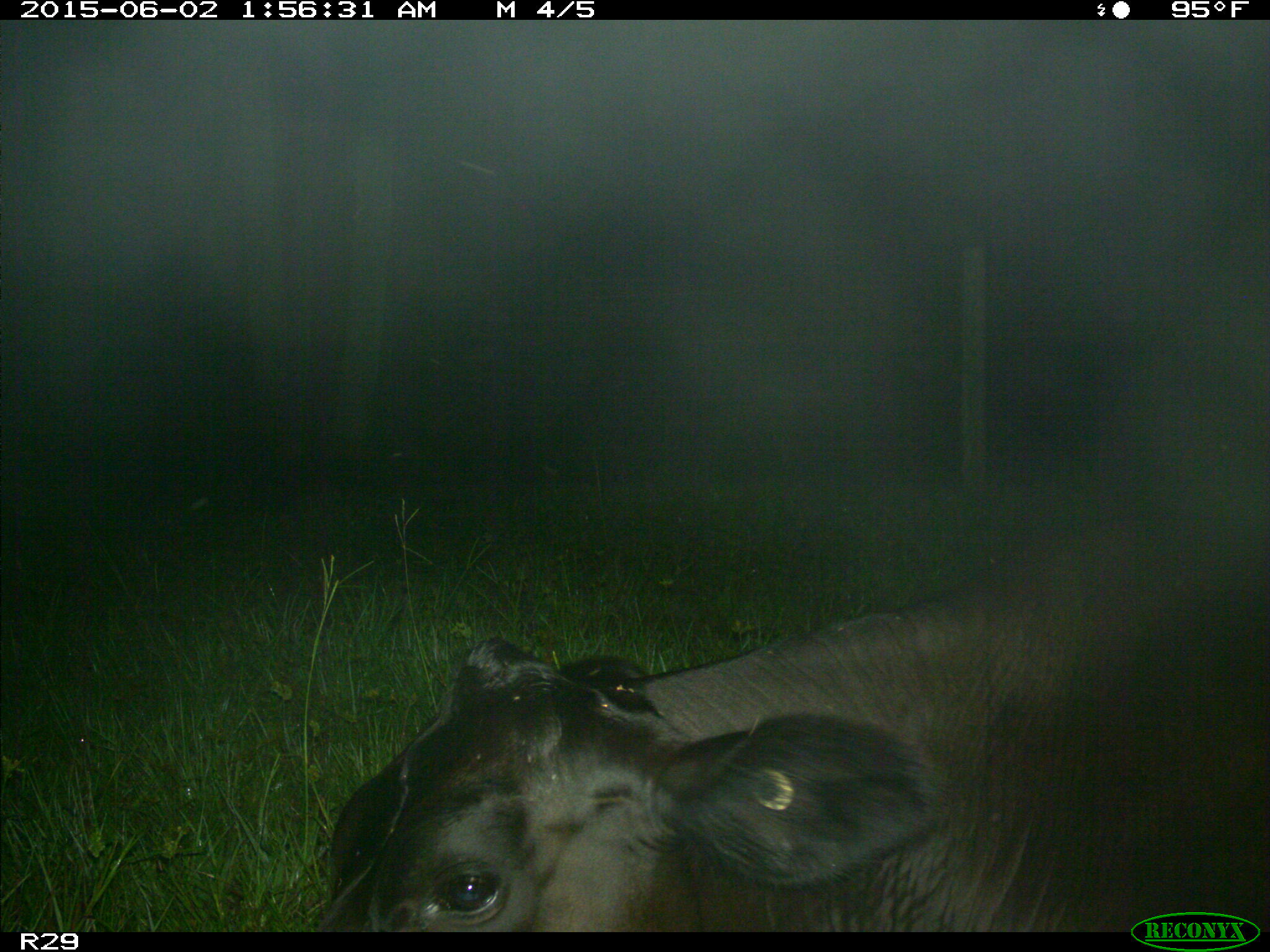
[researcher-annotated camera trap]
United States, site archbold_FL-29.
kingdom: Animalia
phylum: Chordata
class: Mammalia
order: Artiodactyla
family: Bovidae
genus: Bos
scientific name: Bos taurus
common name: domestic cow